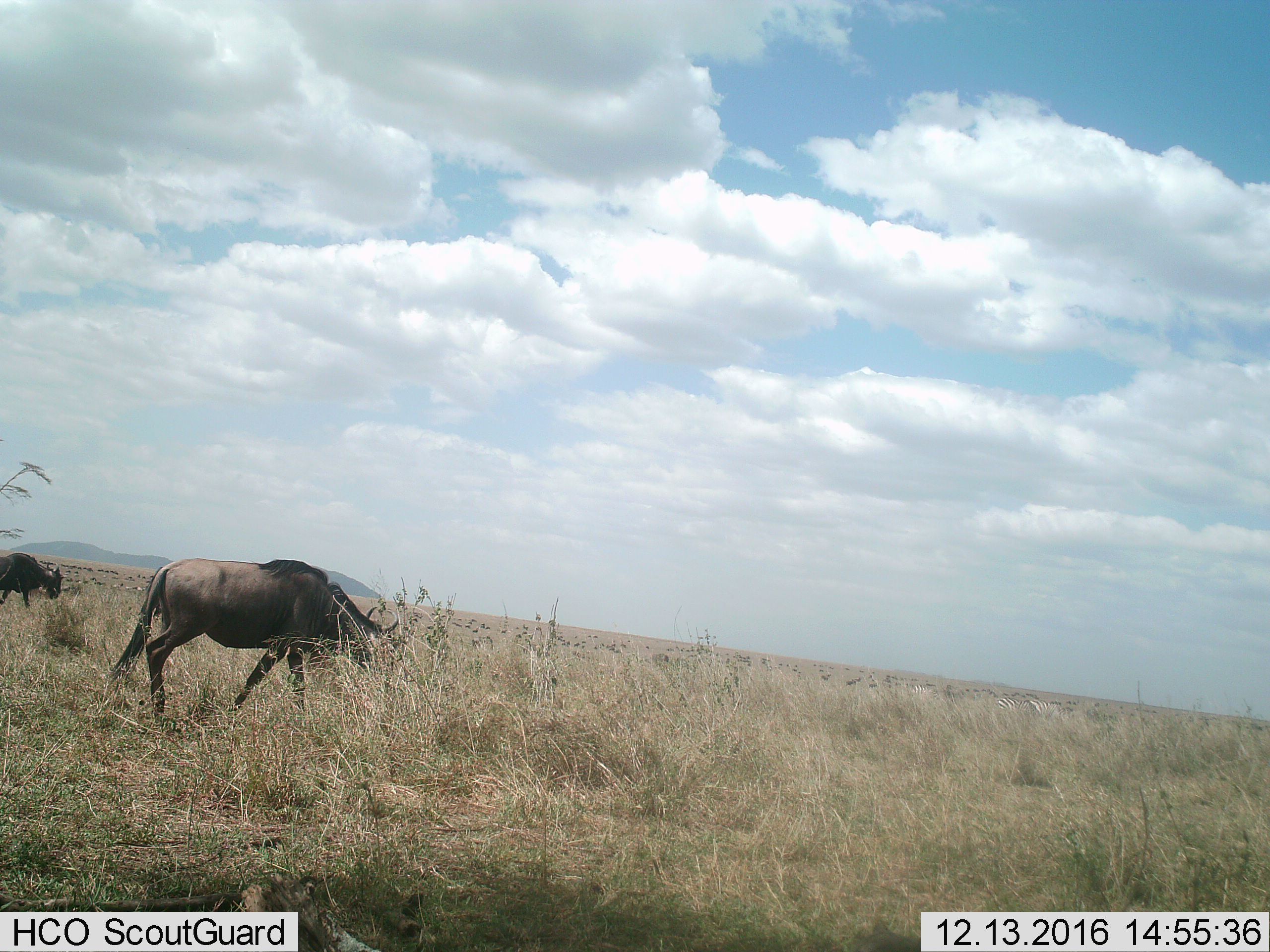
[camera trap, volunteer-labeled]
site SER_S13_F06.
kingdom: Animalia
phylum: Chordata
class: Mammalia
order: Artiodactyla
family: Bovidae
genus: Connochaetes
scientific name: Connochaetes taurinus taurinus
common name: blue wildebeest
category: wildebeestblue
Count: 2.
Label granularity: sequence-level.